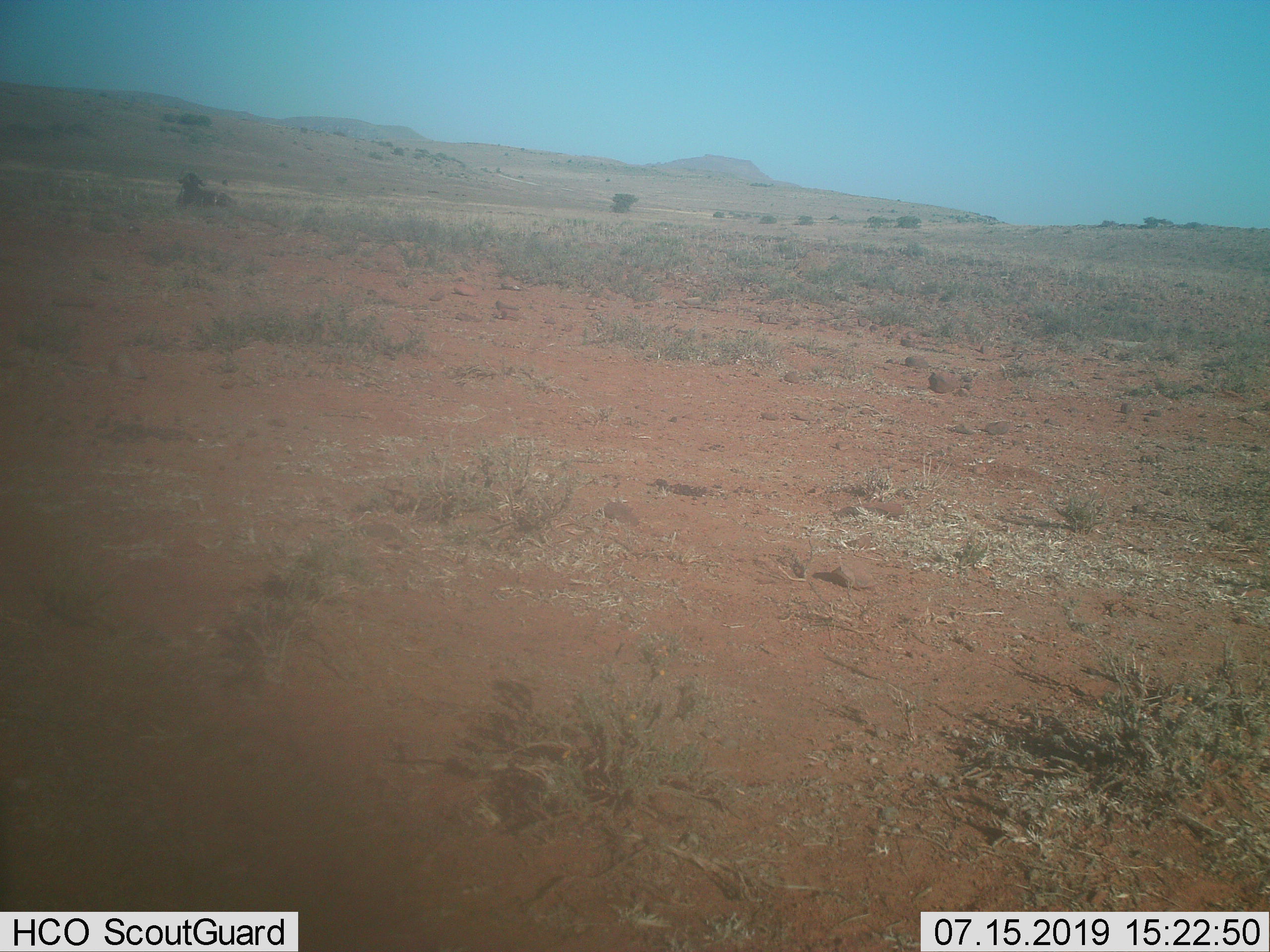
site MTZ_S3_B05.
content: unidentified animal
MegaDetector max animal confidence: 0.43